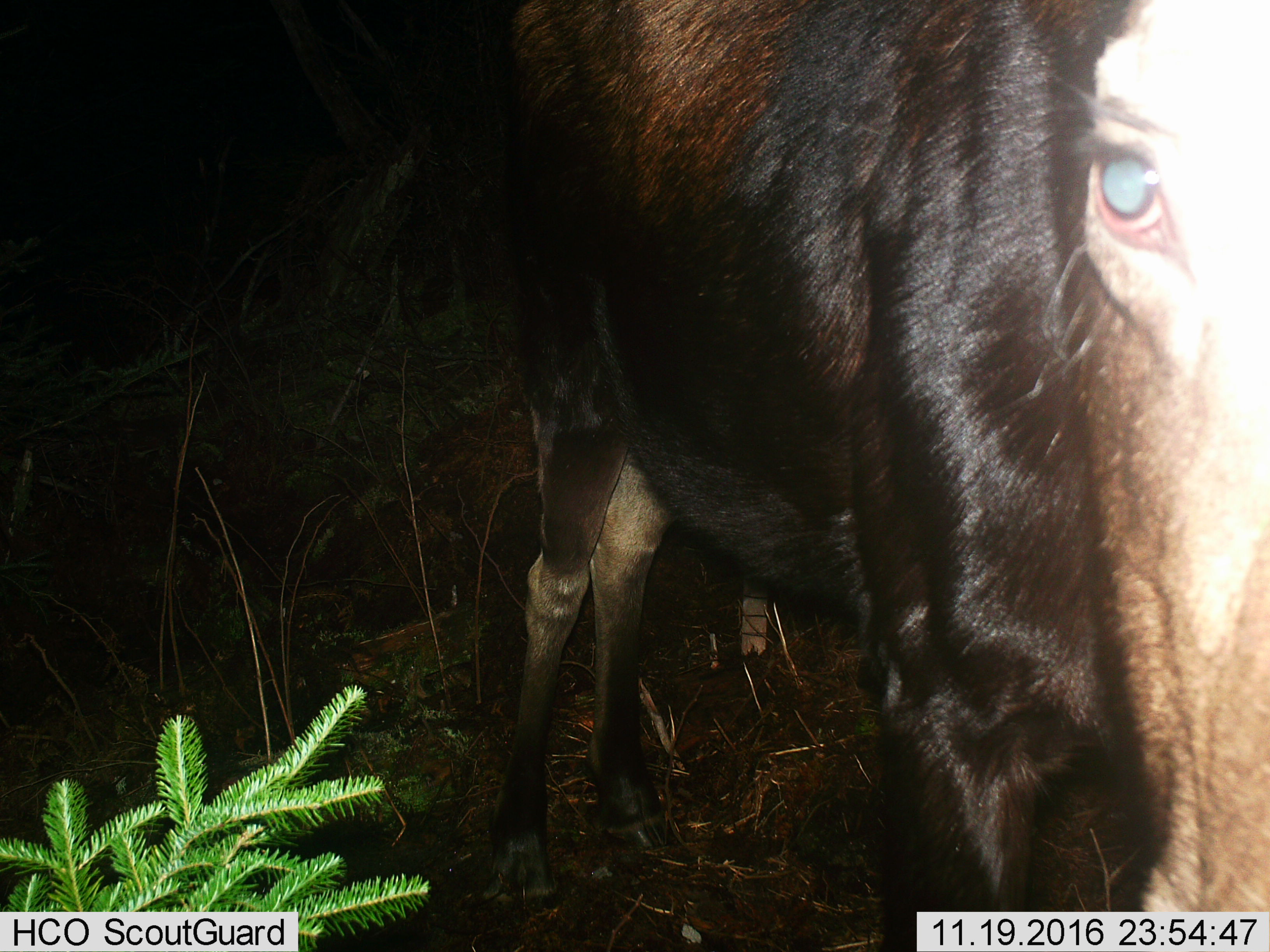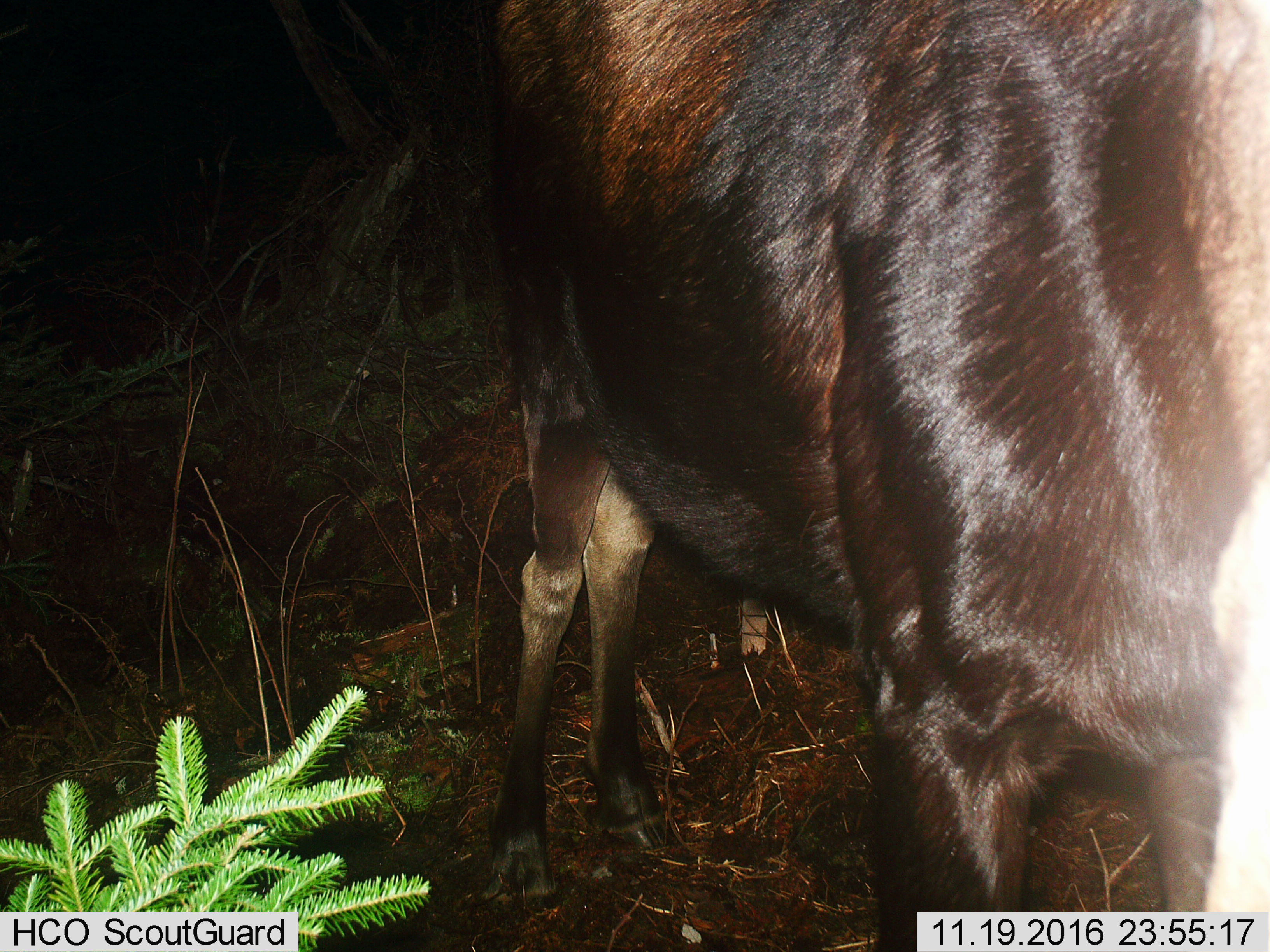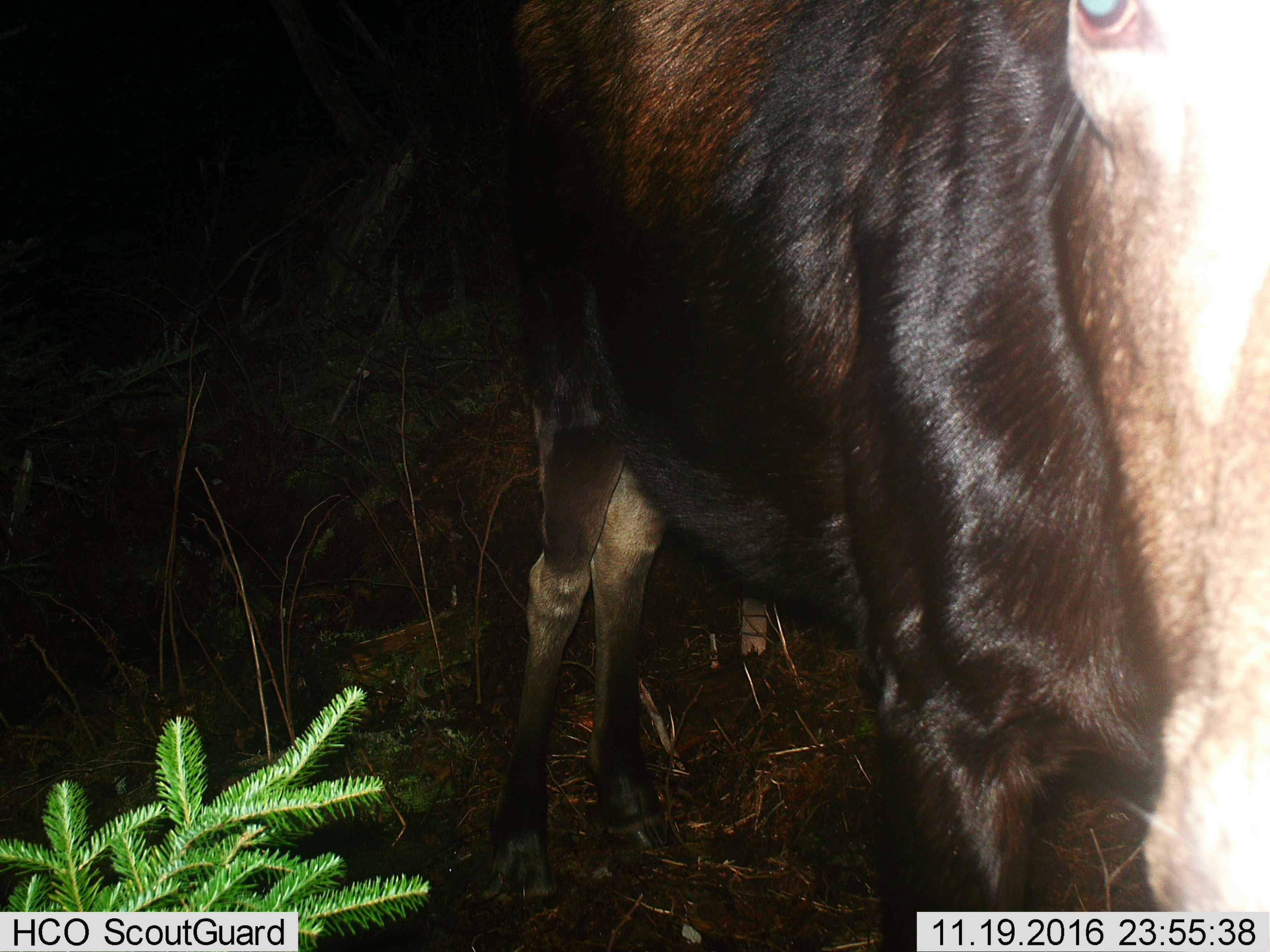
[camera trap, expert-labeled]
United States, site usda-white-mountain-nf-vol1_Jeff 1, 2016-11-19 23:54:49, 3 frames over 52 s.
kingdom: Animalia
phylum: Chordata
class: Mammalia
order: Artiodactyla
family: Cervidae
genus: Alces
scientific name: Alces alces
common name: moose